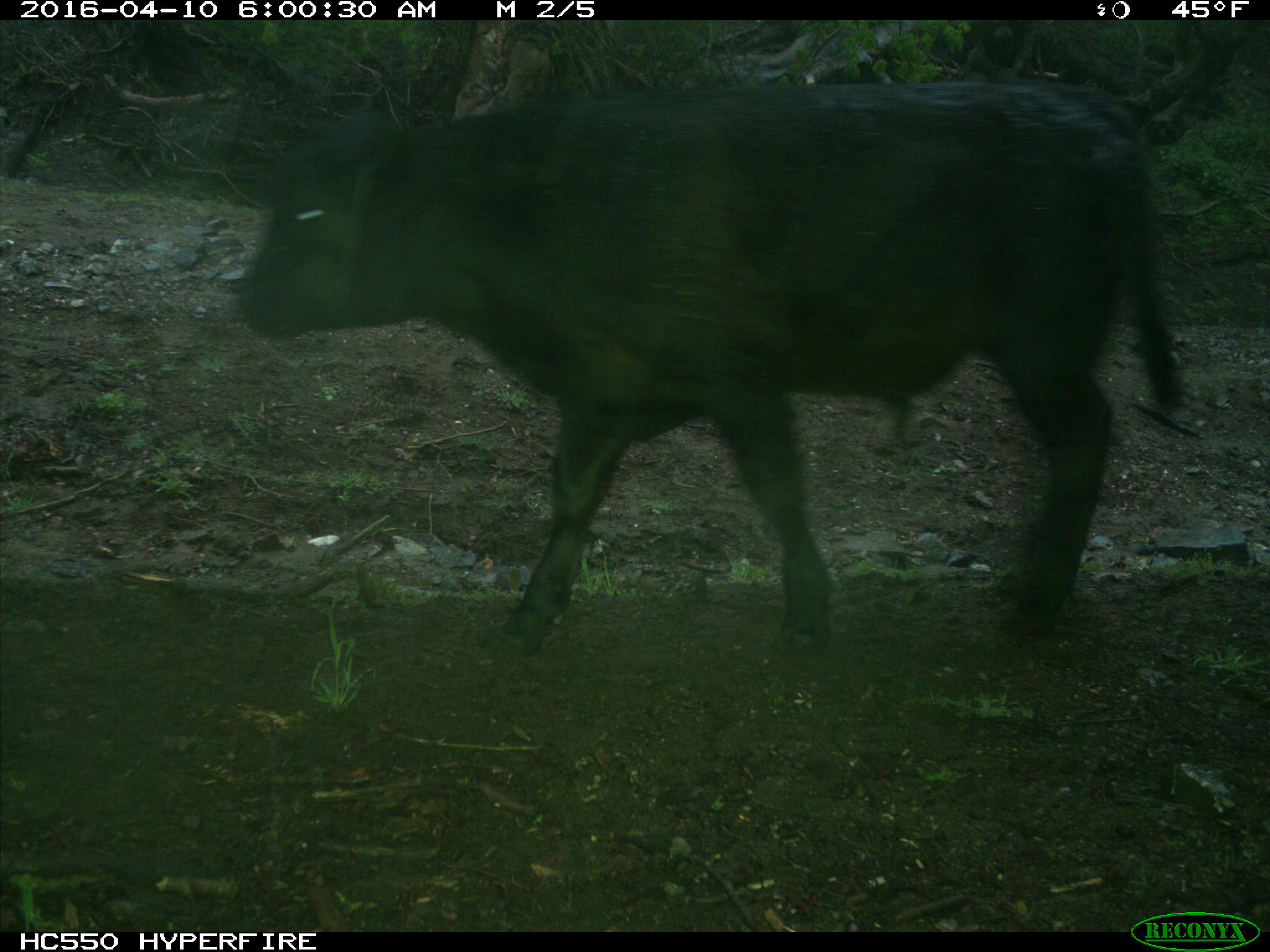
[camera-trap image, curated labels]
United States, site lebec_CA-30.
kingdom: Animalia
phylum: Chordata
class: Mammalia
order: Artiodactyla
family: Bovidae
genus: Bos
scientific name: Bos taurus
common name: domestic cow